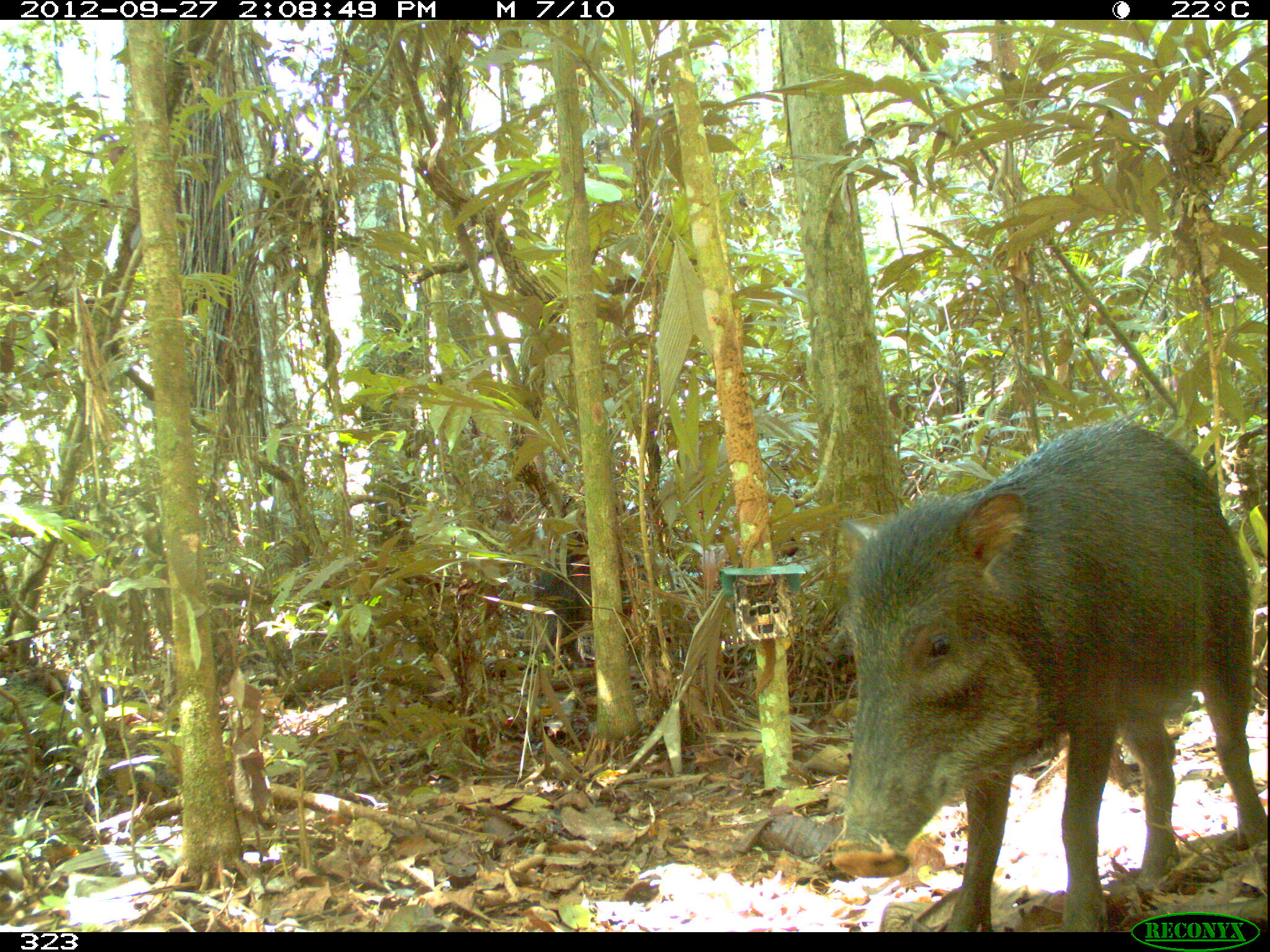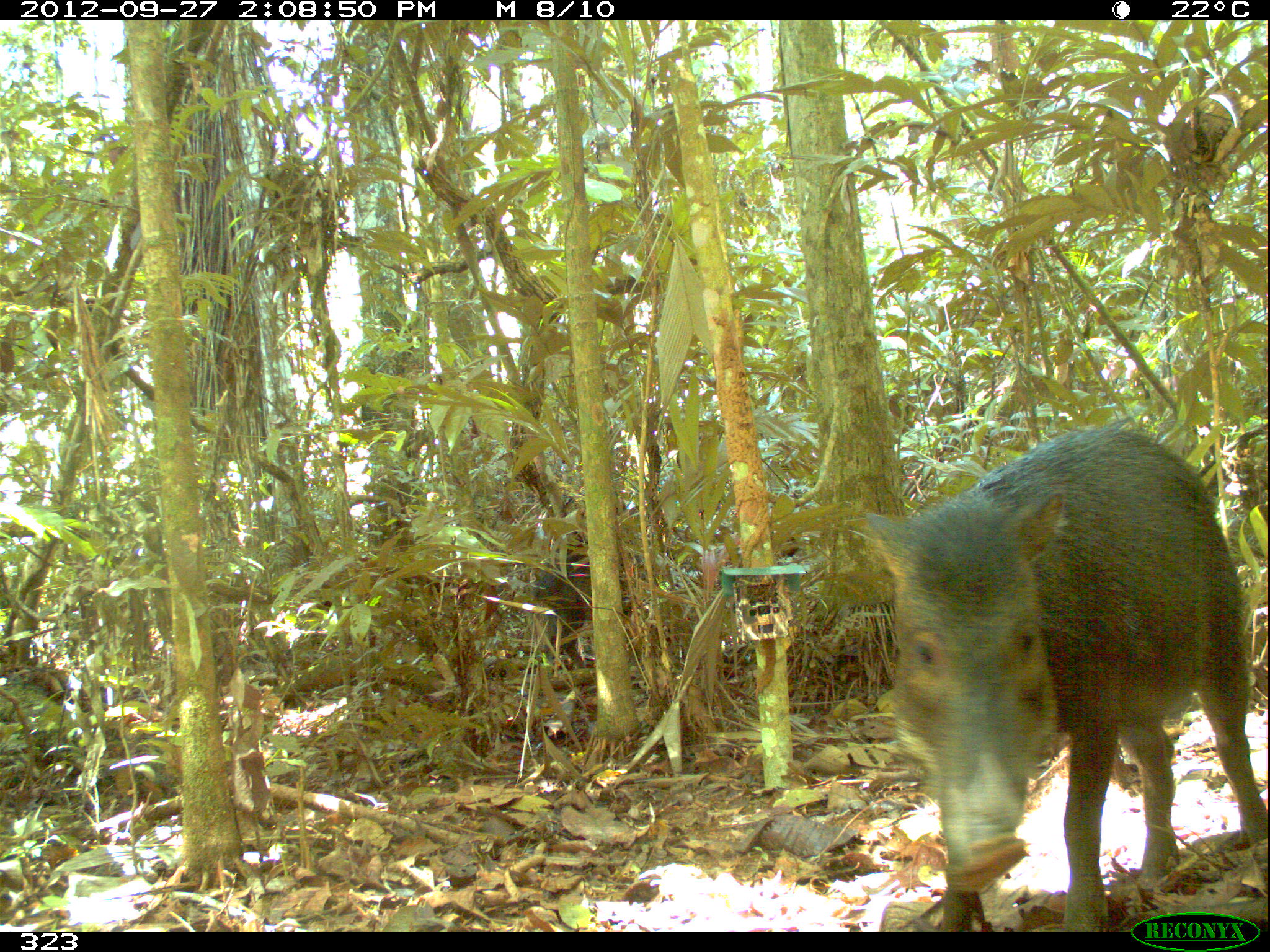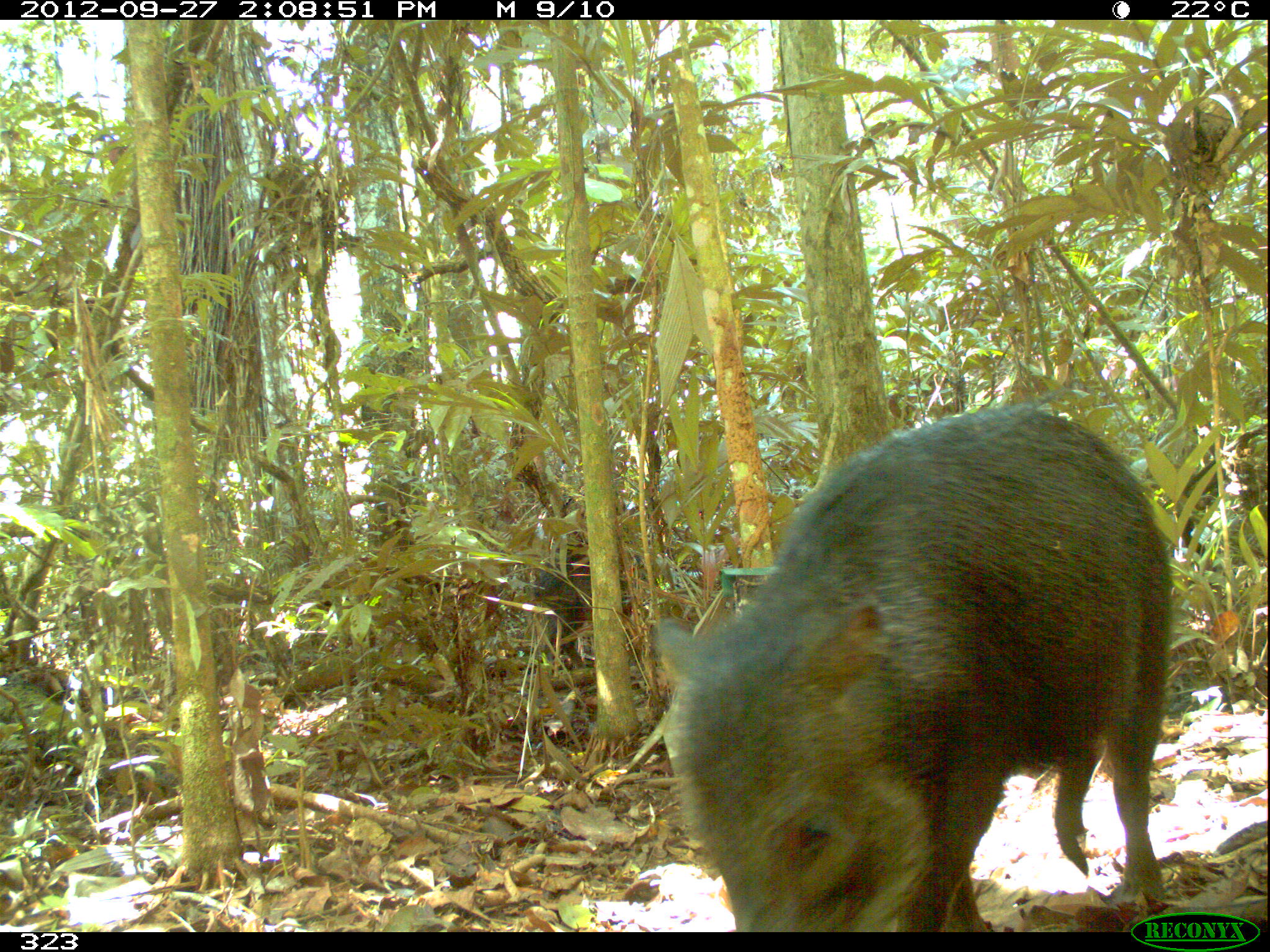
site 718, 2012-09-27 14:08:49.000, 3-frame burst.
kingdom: Animalia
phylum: Chordata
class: Mammalia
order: Artiodactyla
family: Tayassuidae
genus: Tayassu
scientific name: Tayassu pecari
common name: white-lipped peccary